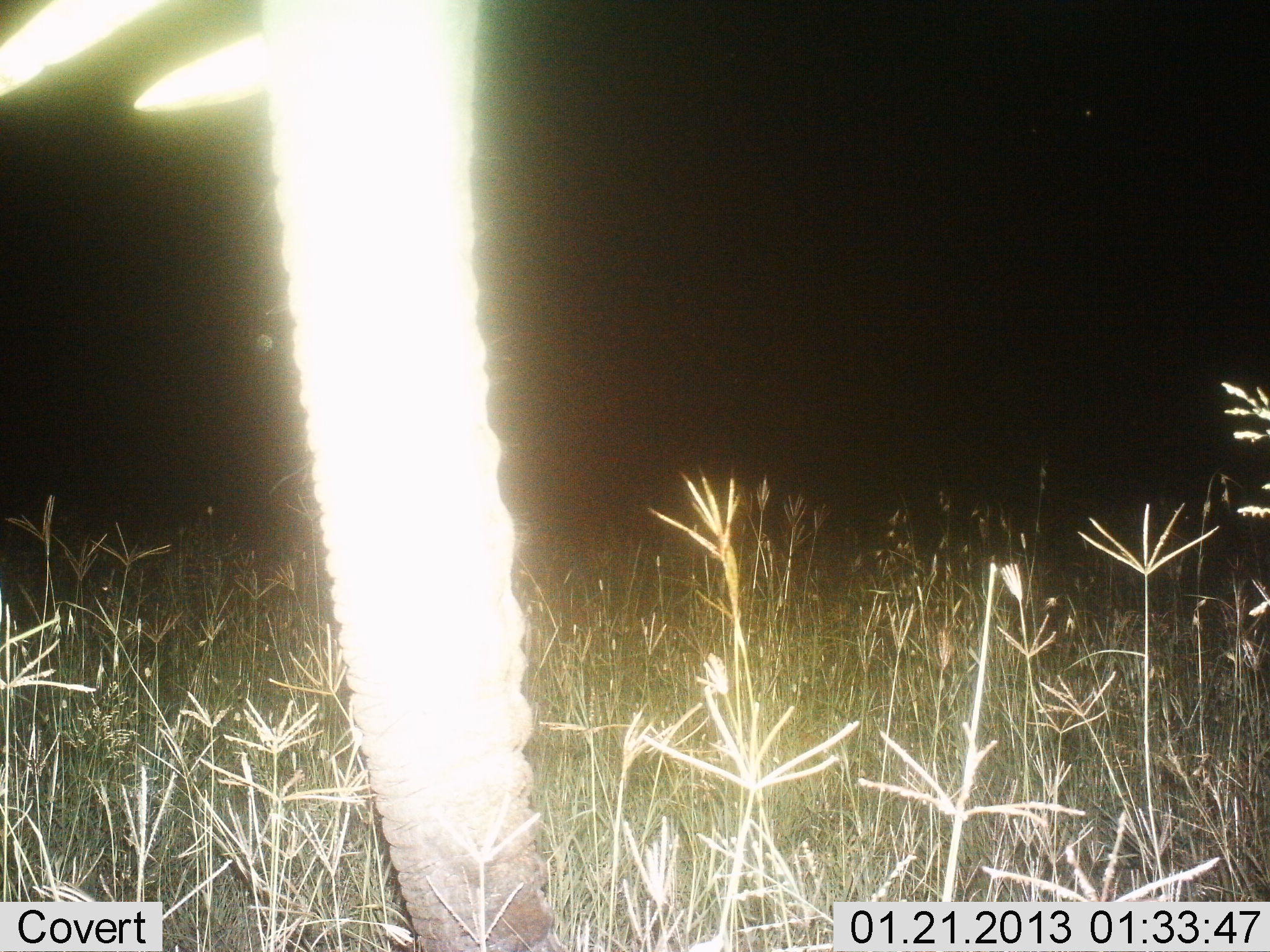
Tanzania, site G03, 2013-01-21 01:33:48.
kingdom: Animalia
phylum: Chordata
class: Mammalia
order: Proboscidea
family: Elephantidae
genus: Loxodonta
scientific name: Loxodonta africana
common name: african bush elephant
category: elephant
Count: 1.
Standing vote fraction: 82%.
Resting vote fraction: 0%.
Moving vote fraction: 12%.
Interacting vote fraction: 0%.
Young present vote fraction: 0%.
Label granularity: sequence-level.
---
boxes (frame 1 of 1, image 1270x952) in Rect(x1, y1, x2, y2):
animal: Rect(1, 1, 569, 952)